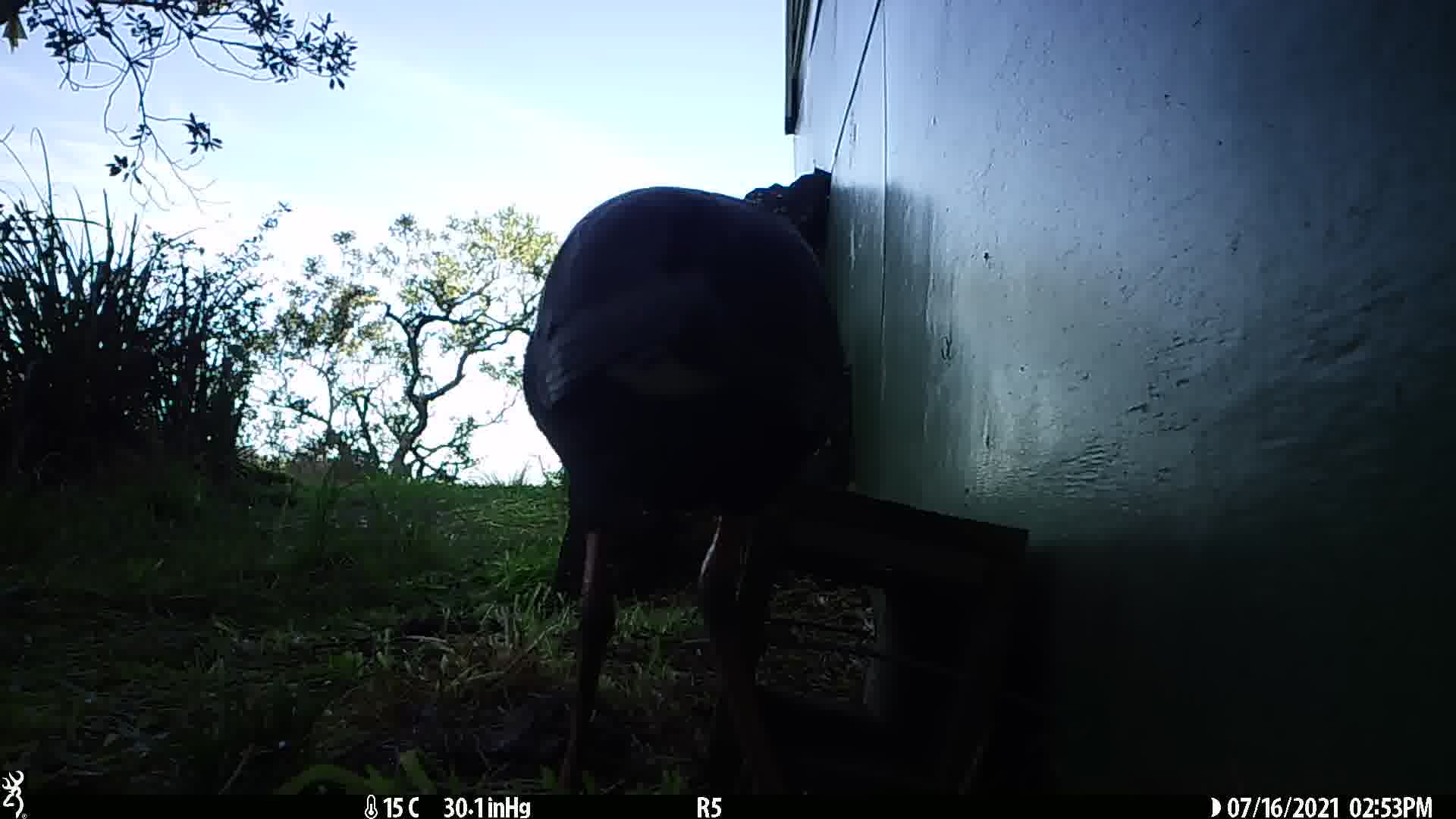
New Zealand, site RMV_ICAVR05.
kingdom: Animalia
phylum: Chordata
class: Aves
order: Gruiformes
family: Rallidae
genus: Porphyrio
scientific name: Porphyrio melanotus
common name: australasian swamphen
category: pukeko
Pukeko (australasian swamphen) (Porphyrio melanotus).